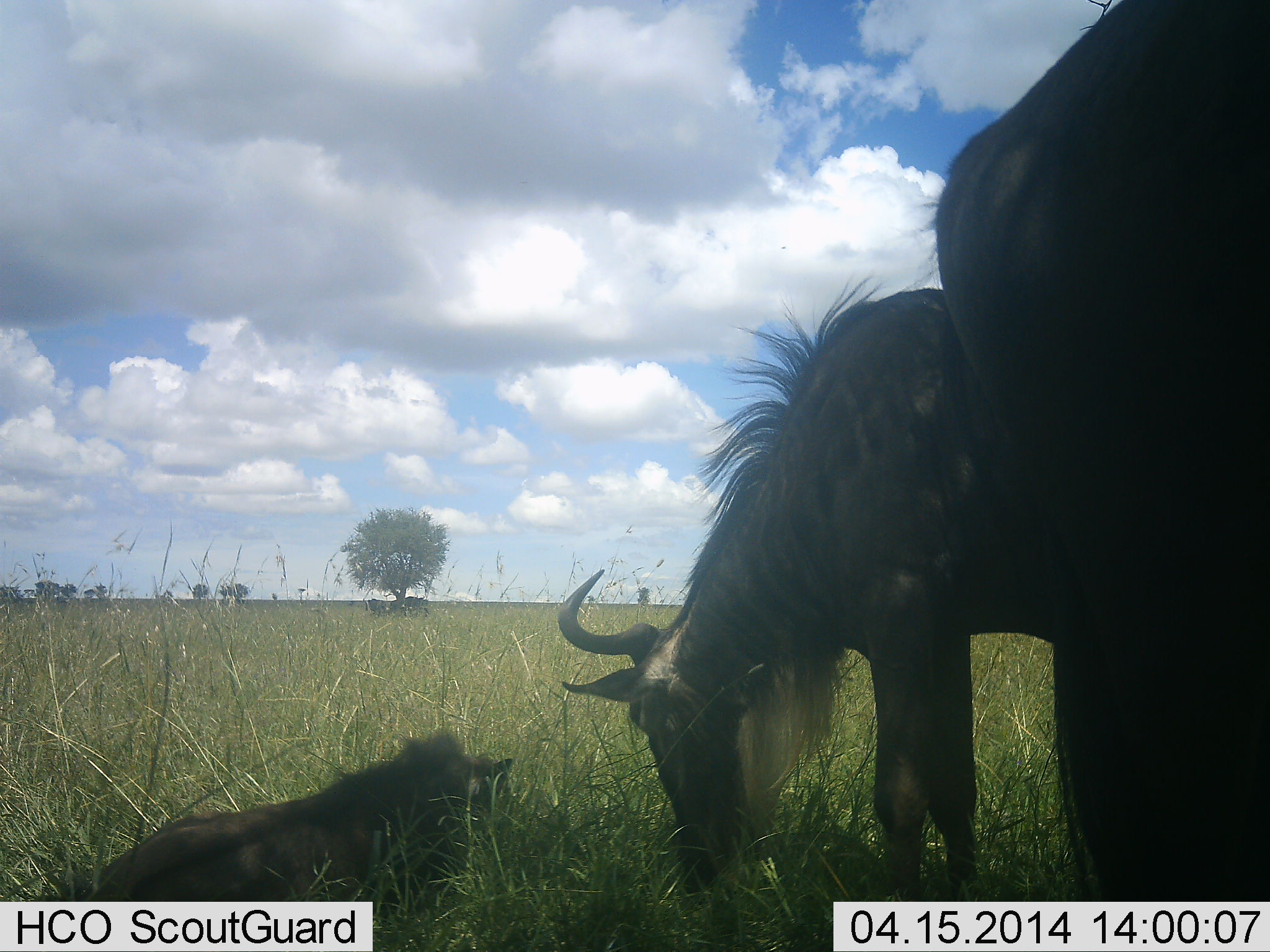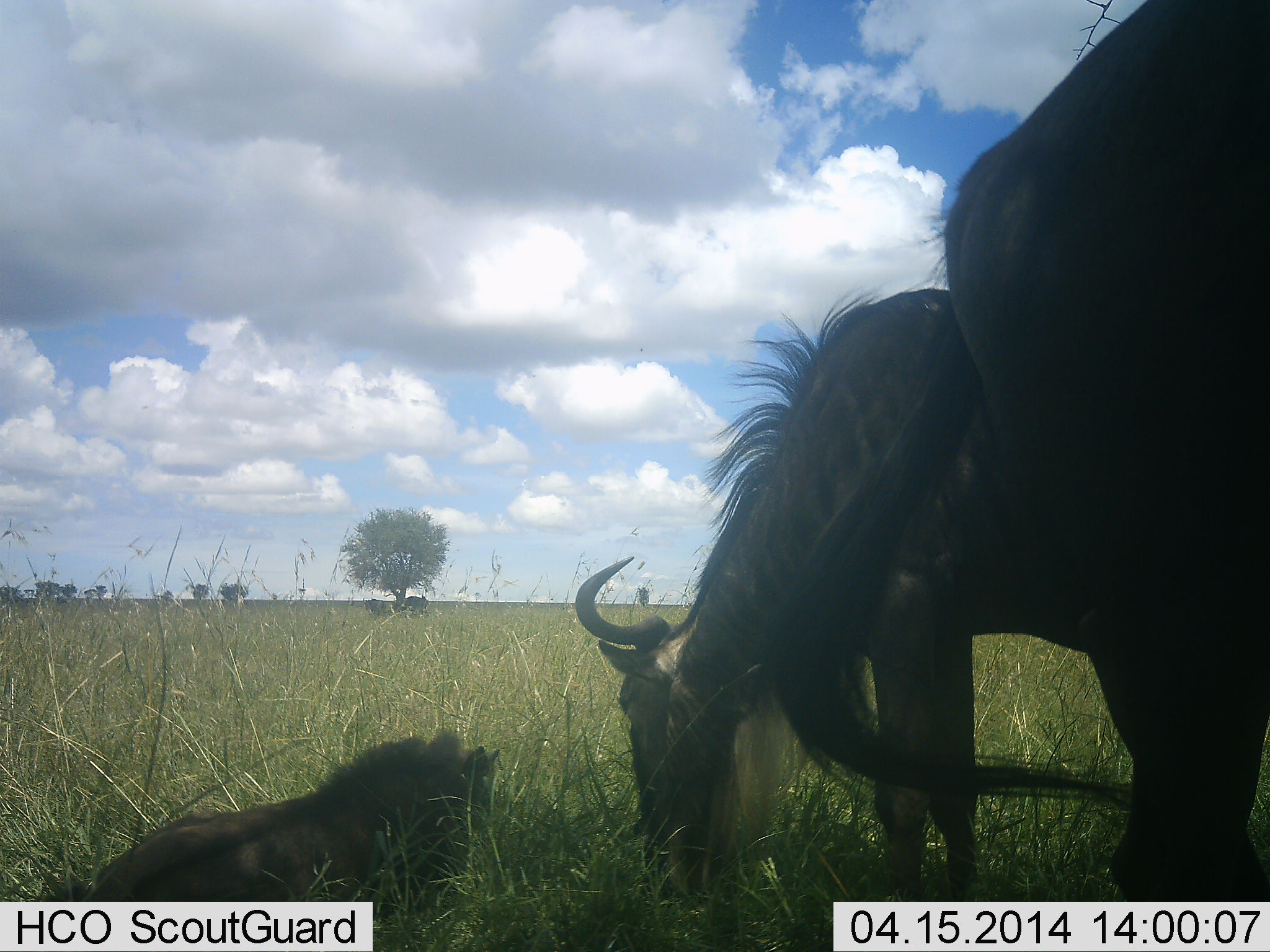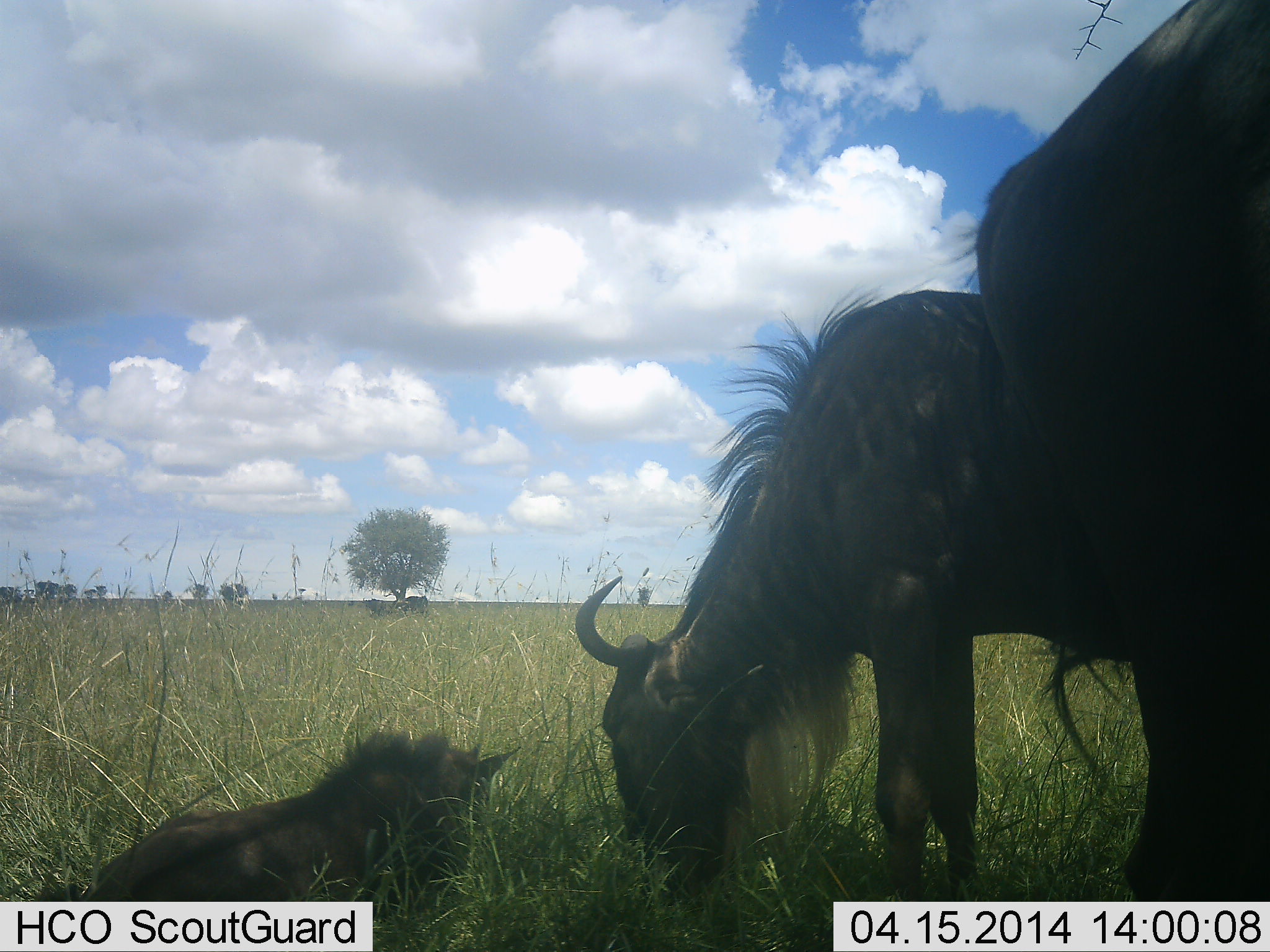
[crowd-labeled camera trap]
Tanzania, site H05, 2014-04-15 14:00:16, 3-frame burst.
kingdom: Animalia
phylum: Chordata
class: Mammalia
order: Artiodactyla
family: Bovidae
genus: Connochaetes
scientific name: Connochaetes taurinus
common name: blue wildebeest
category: wildebeest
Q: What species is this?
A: Wildebeest (blue wildebeest) (Connochaetes taurinus).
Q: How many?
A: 3.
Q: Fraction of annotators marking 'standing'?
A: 30%.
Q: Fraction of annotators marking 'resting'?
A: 80%.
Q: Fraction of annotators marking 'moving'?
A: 0%.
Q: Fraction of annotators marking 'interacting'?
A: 0%.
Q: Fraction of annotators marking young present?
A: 60%.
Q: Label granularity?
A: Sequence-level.